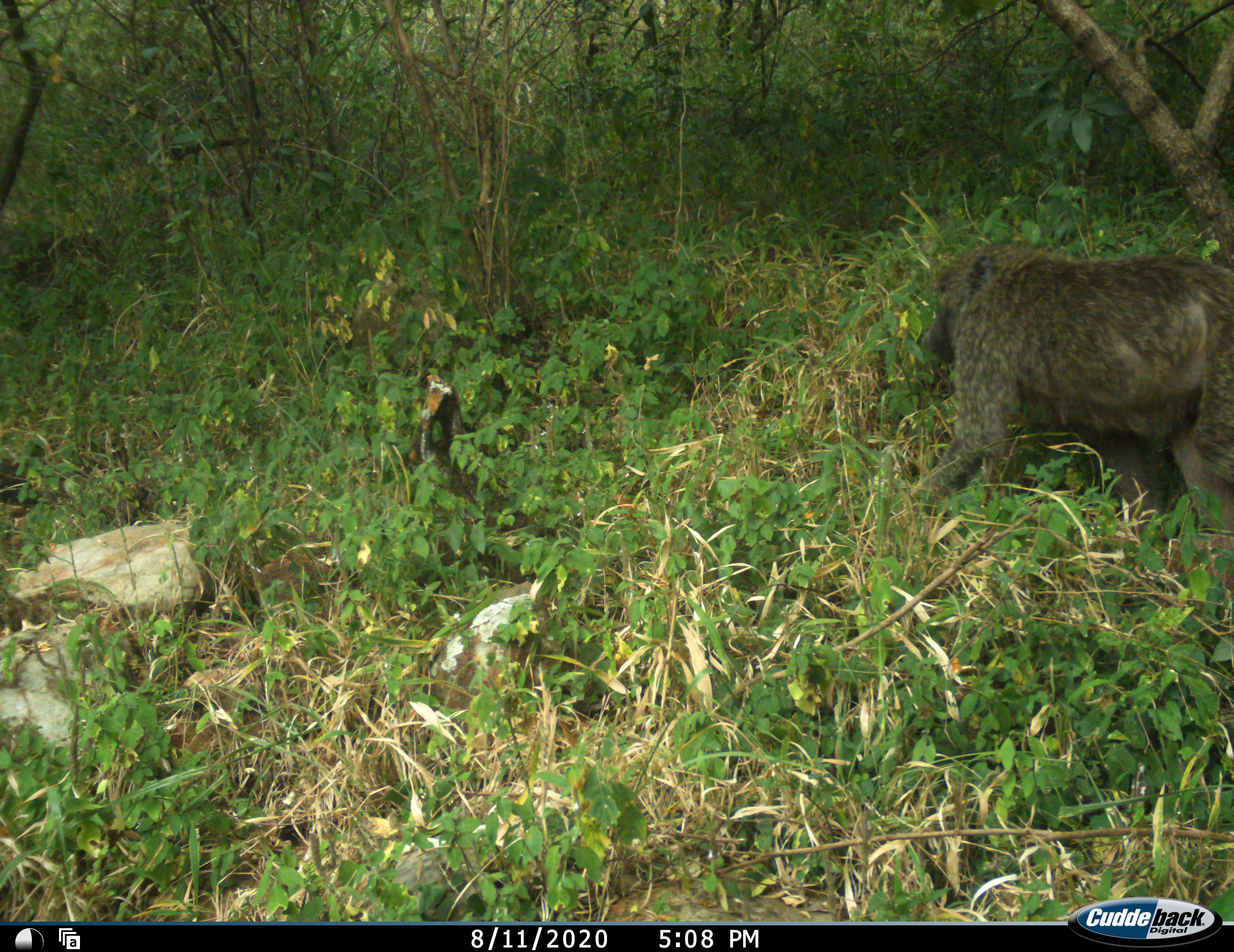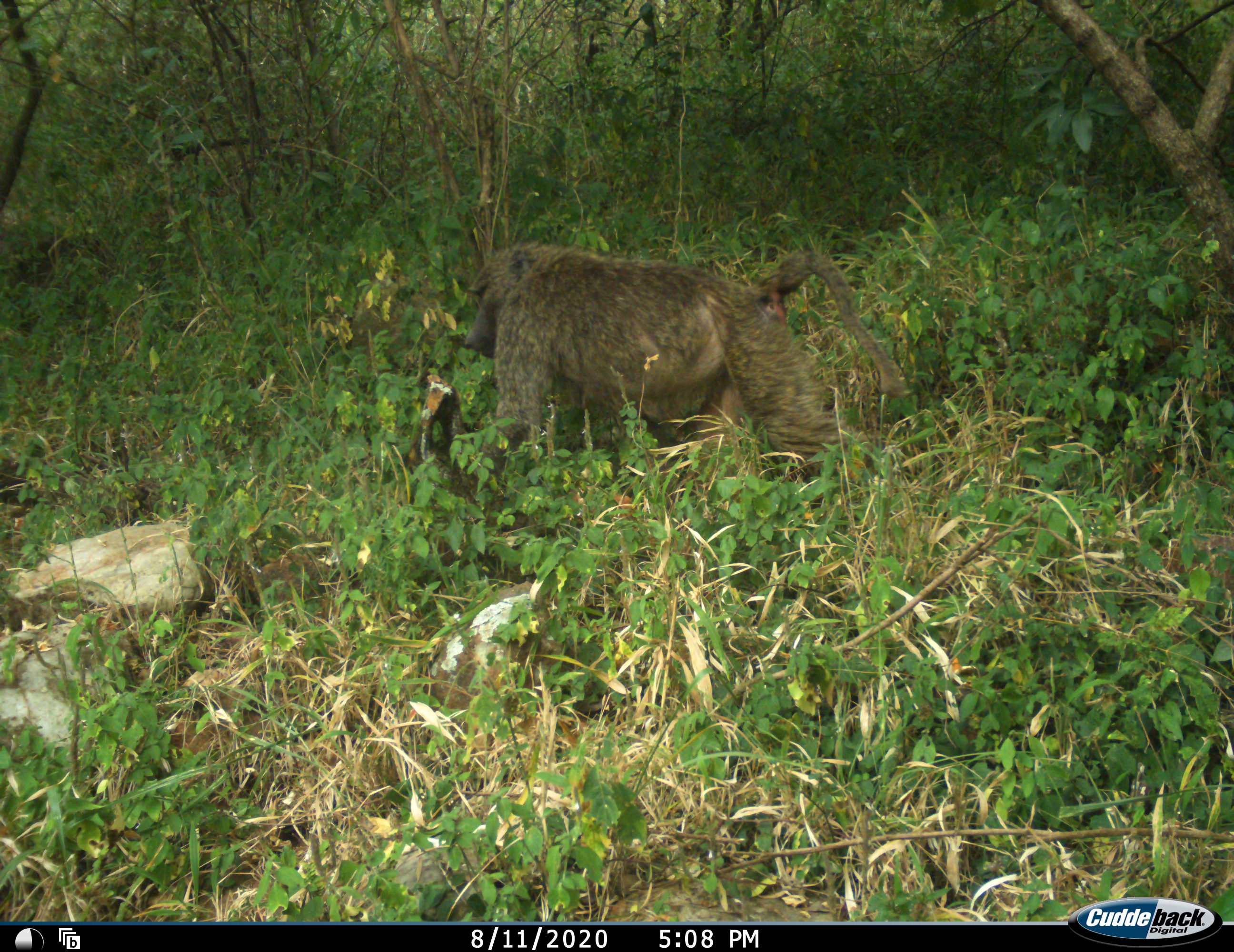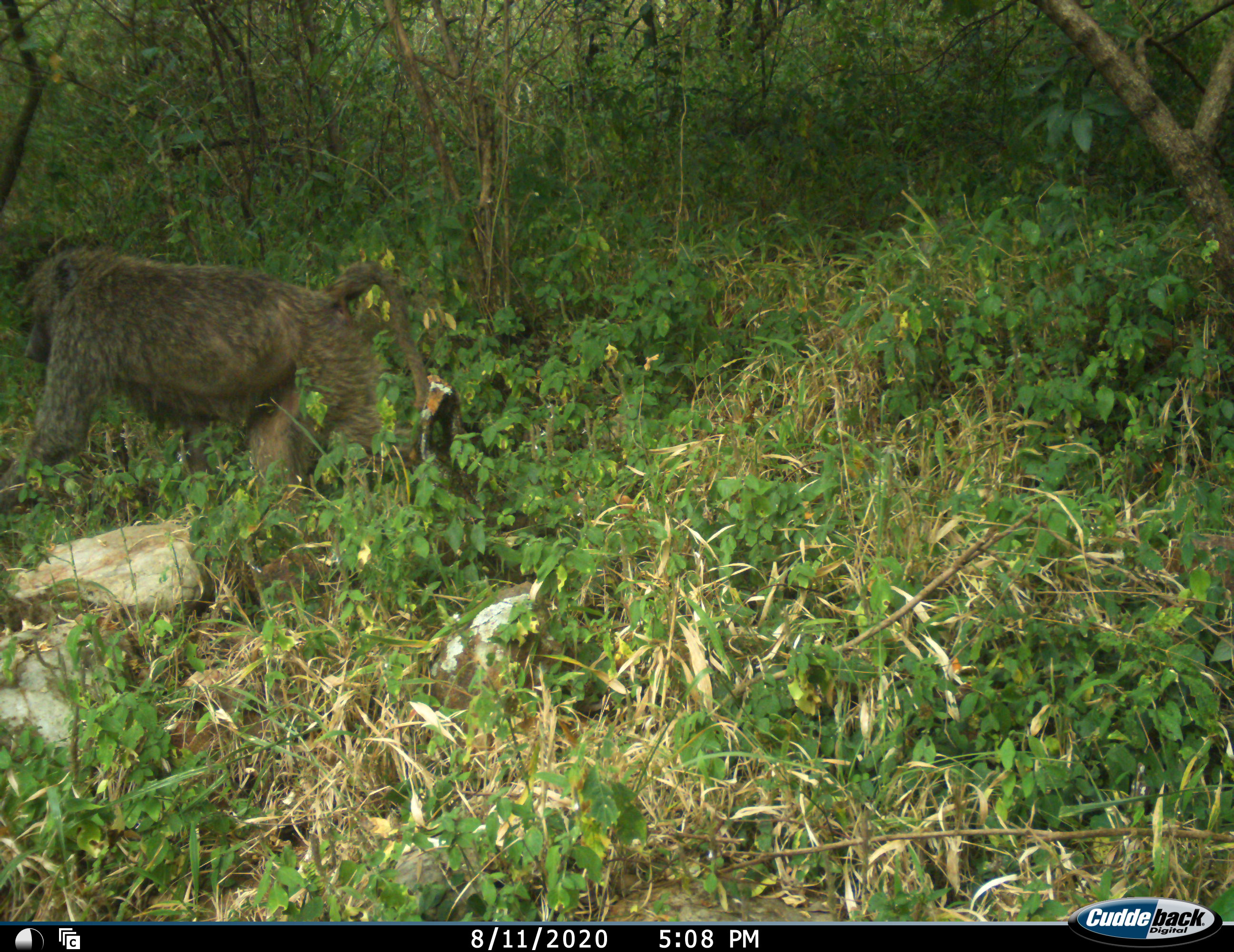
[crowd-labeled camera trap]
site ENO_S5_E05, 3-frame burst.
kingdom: Animalia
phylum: Chordata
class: Mammalia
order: Primates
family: Cercopithecidae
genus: Papio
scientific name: Papio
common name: baboon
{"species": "baboon (Papio)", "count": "1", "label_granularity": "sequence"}